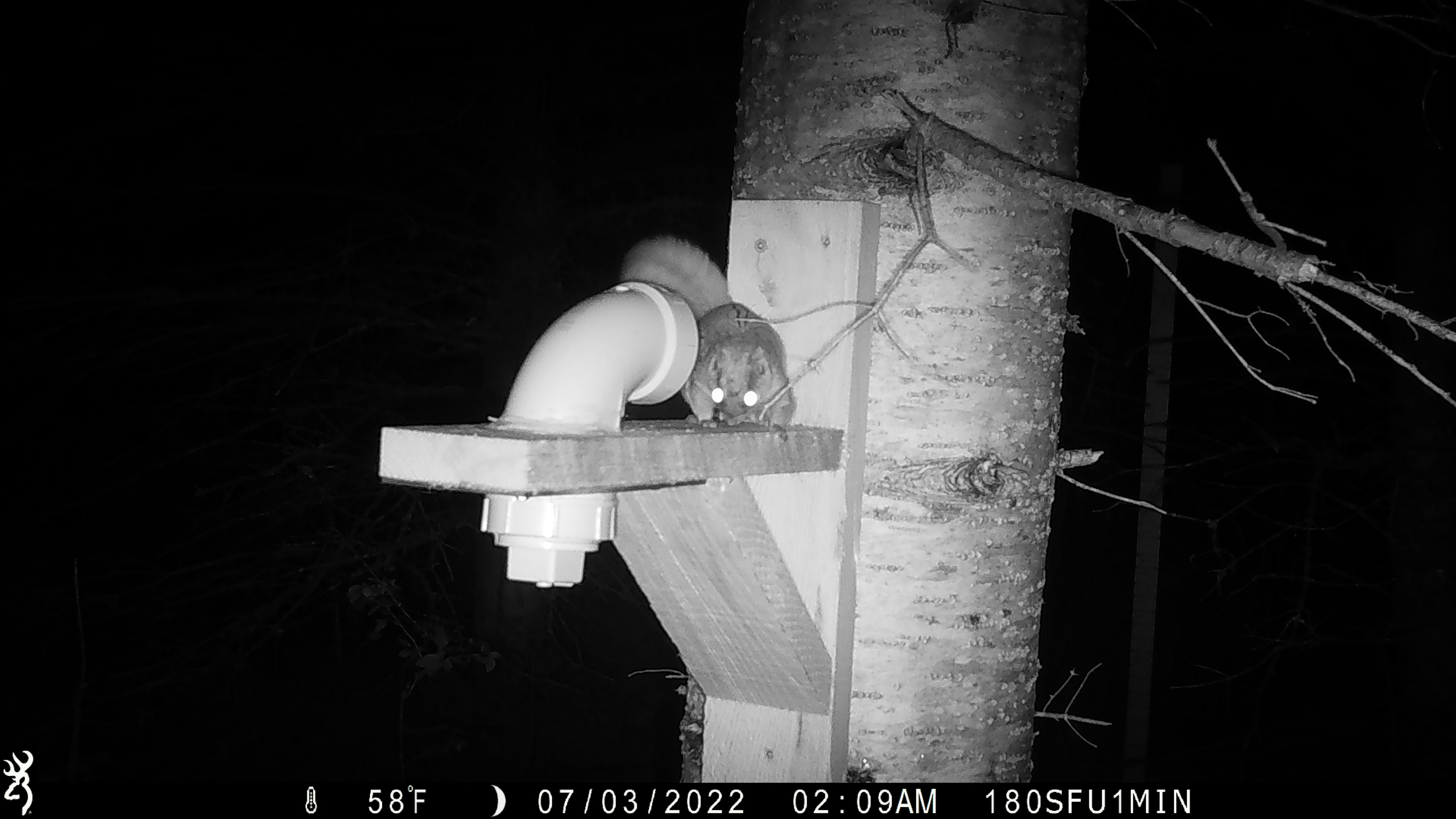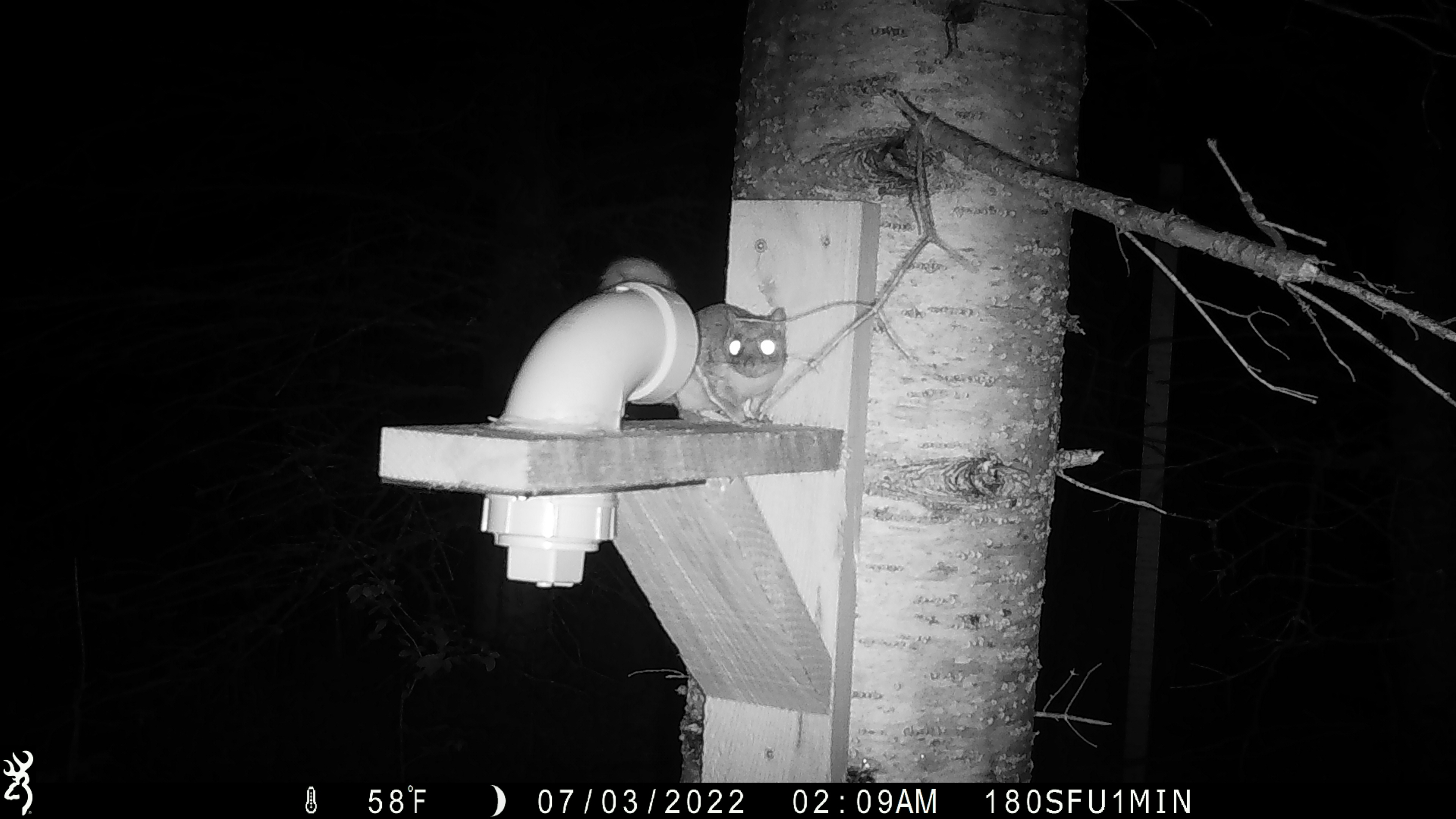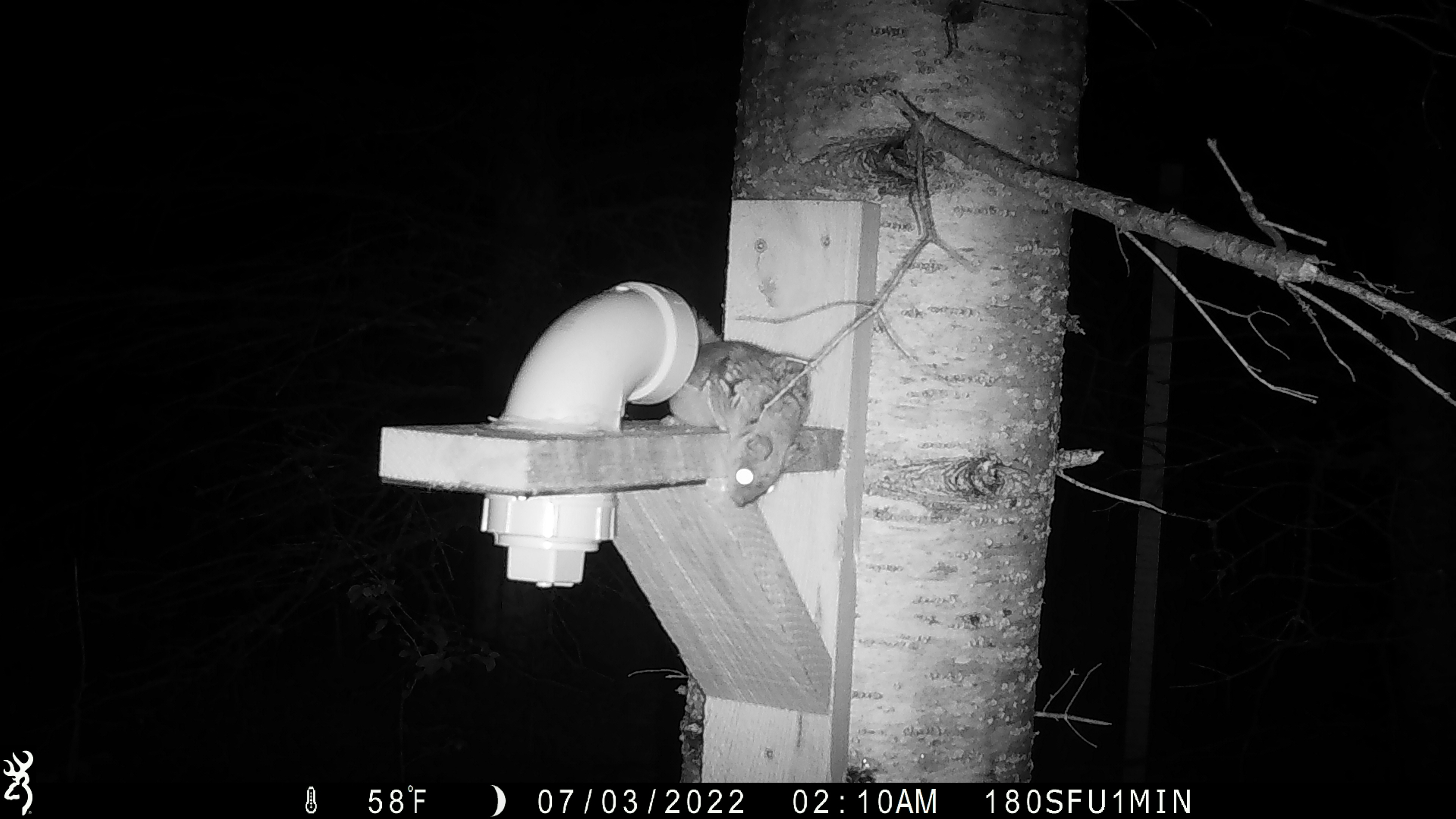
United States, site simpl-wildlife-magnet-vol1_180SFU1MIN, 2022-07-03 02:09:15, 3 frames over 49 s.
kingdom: Animalia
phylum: Chordata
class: Mammalia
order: Rodentia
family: Sciuridae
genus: Glaucomys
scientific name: Glaucomys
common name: flying squirrel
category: flying squirrel sp.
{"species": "flying squirrel sp. (flying squirrel) (Glaucomys)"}